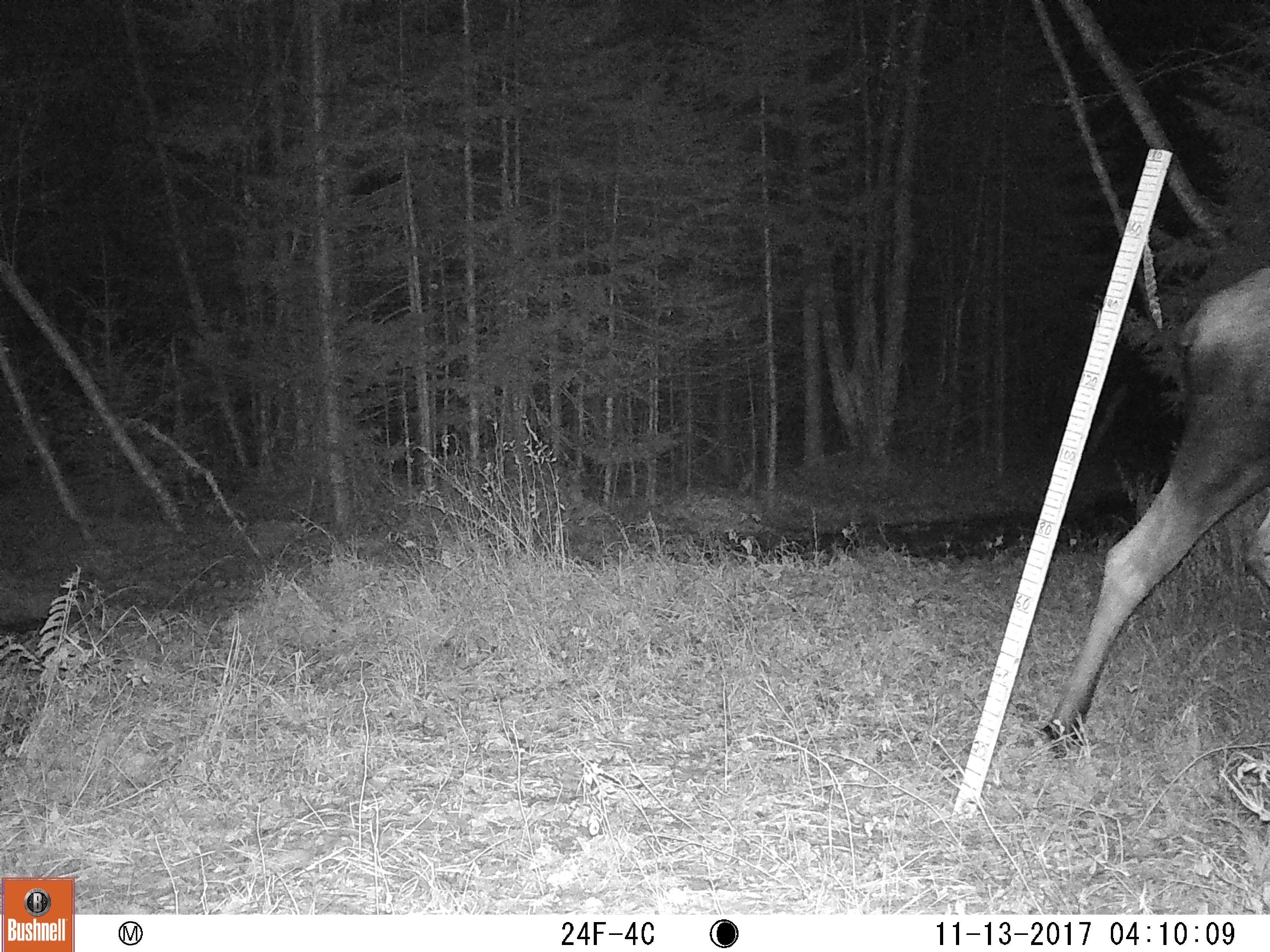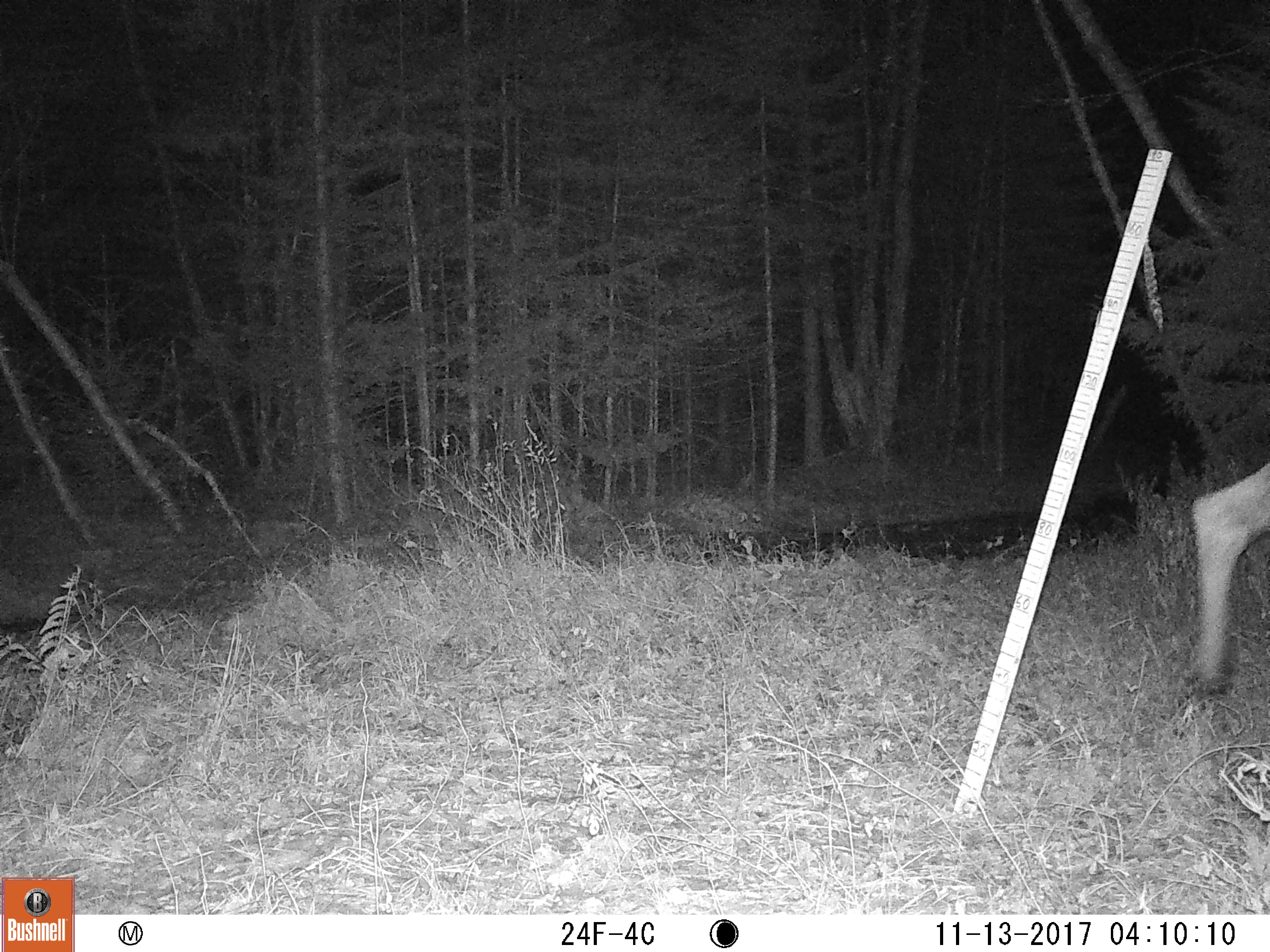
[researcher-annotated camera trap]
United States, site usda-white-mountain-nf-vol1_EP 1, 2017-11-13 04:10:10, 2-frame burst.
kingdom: Animalia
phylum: Chordata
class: Mammalia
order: Artiodactyla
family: Cervidae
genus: Alces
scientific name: Alces alces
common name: moose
Moose (Alces alces).